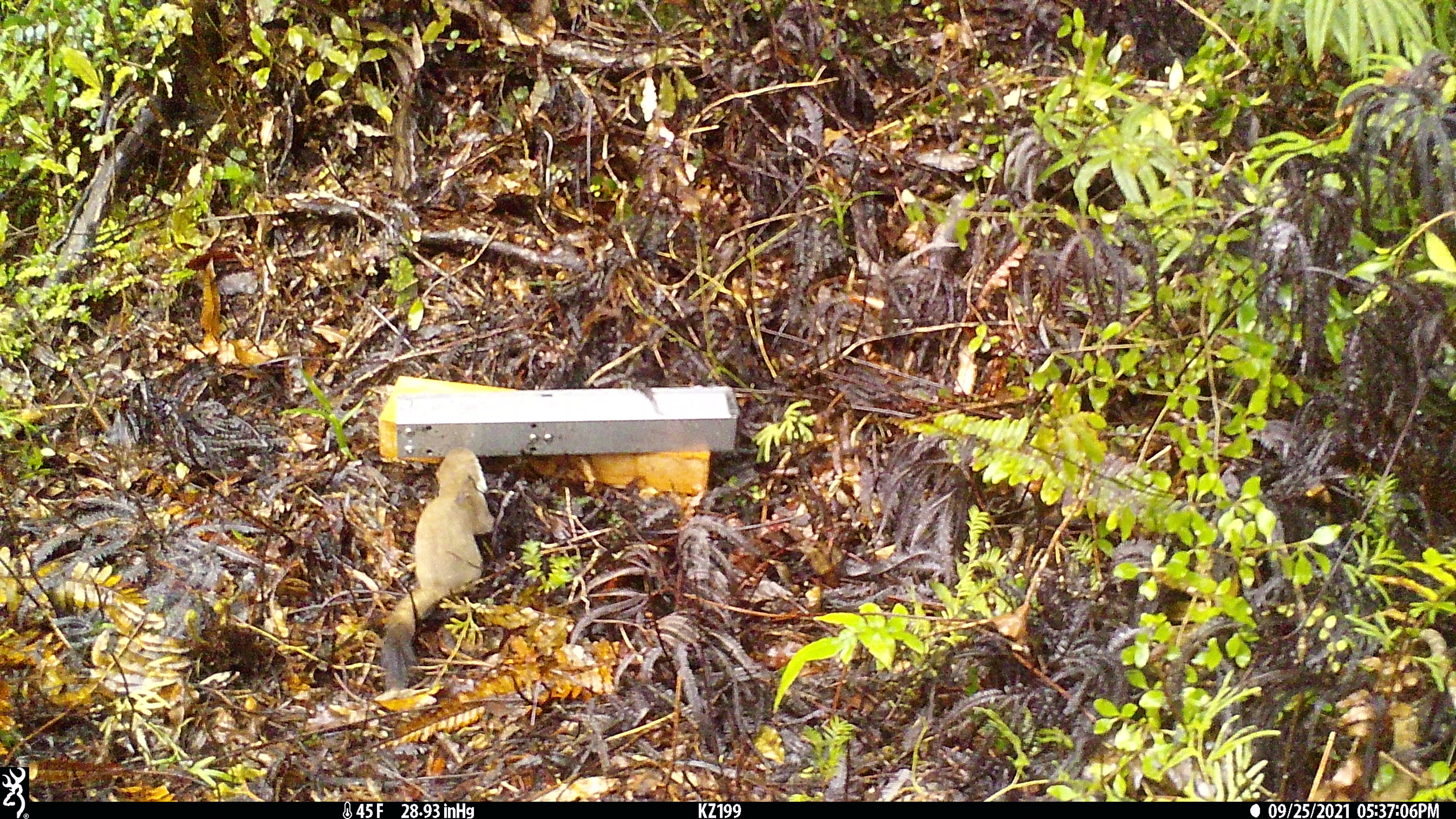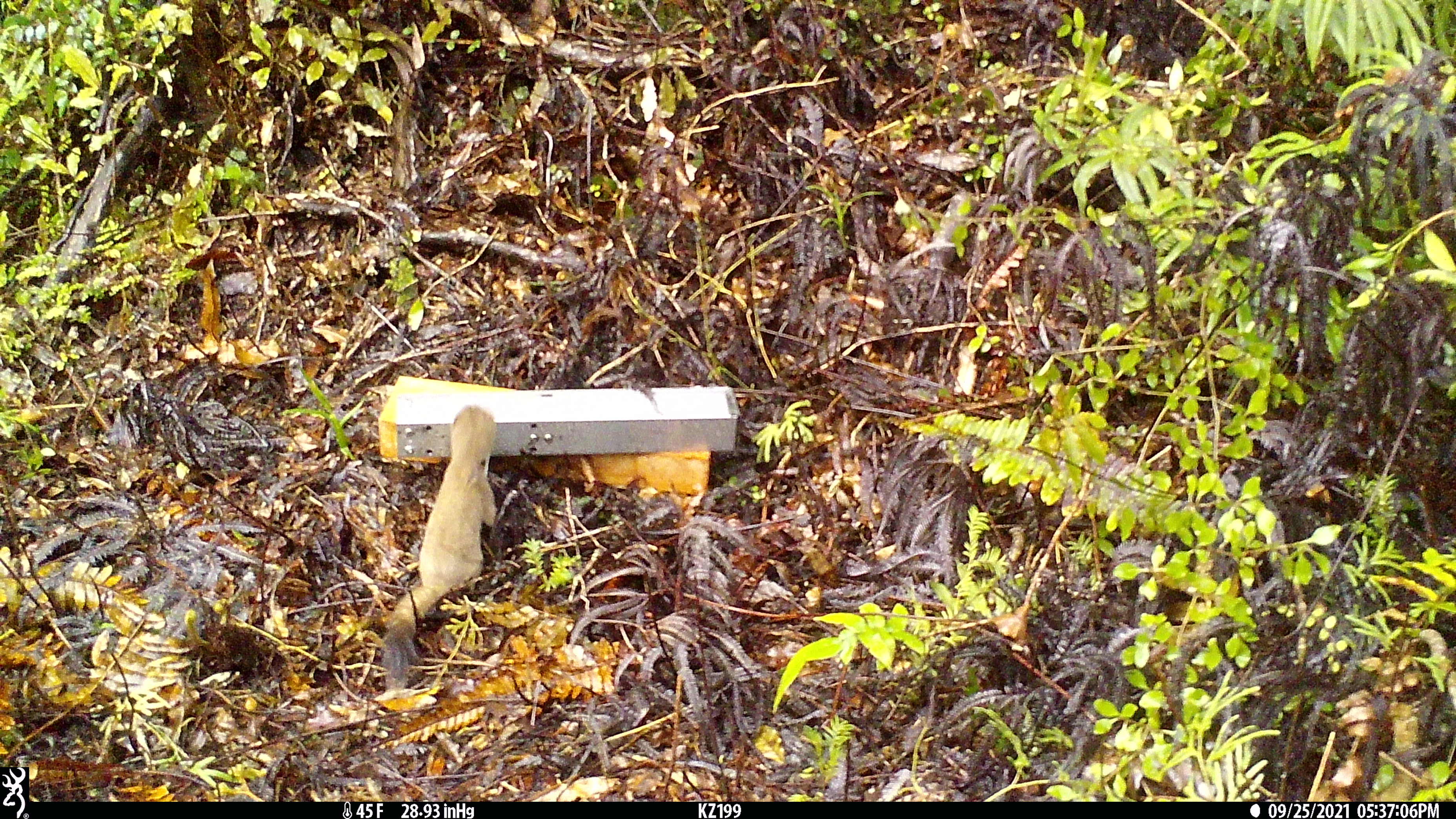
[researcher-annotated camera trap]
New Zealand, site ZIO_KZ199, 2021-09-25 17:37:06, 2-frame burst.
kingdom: Animalia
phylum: Chordata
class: Mammalia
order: Carnivora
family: Mustelidae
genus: Mustela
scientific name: Mustela erminea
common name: stoat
Stoat (Mustela erminea).